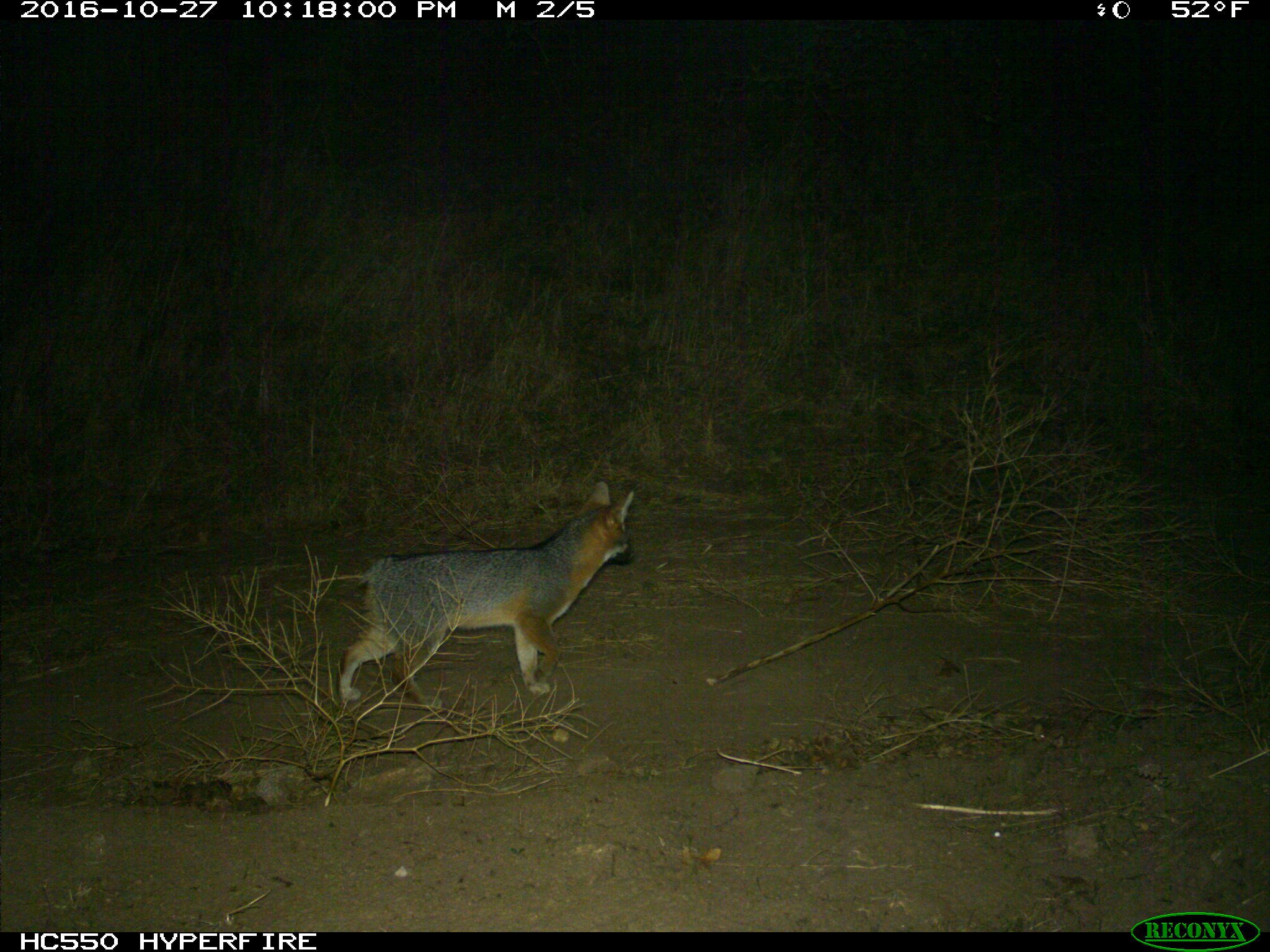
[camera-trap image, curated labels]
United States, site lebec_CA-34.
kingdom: Animalia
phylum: Chordata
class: Mammalia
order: Carnivora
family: Canidae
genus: Urocyon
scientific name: Urocyon cinereoargenteus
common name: gray fox